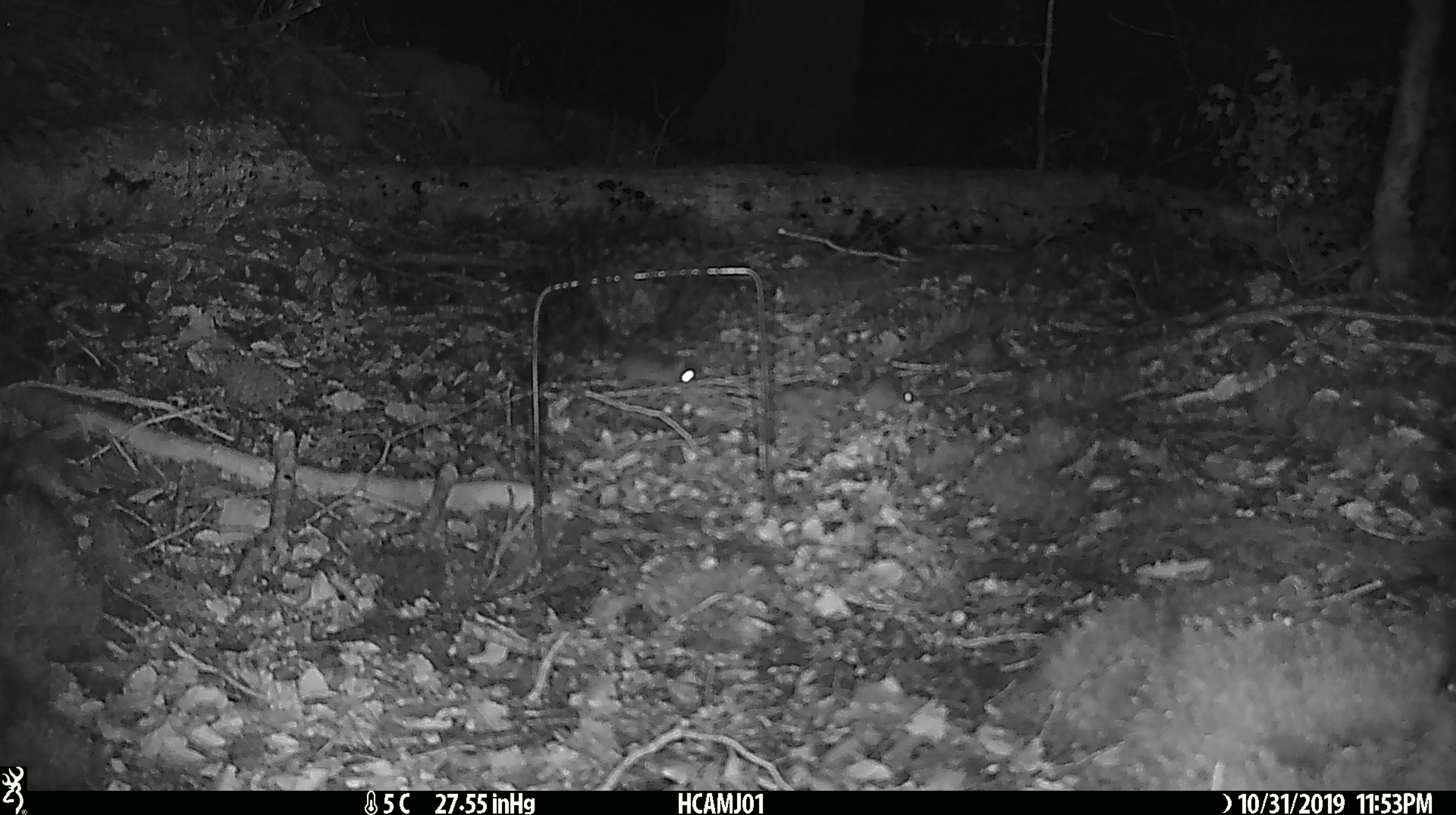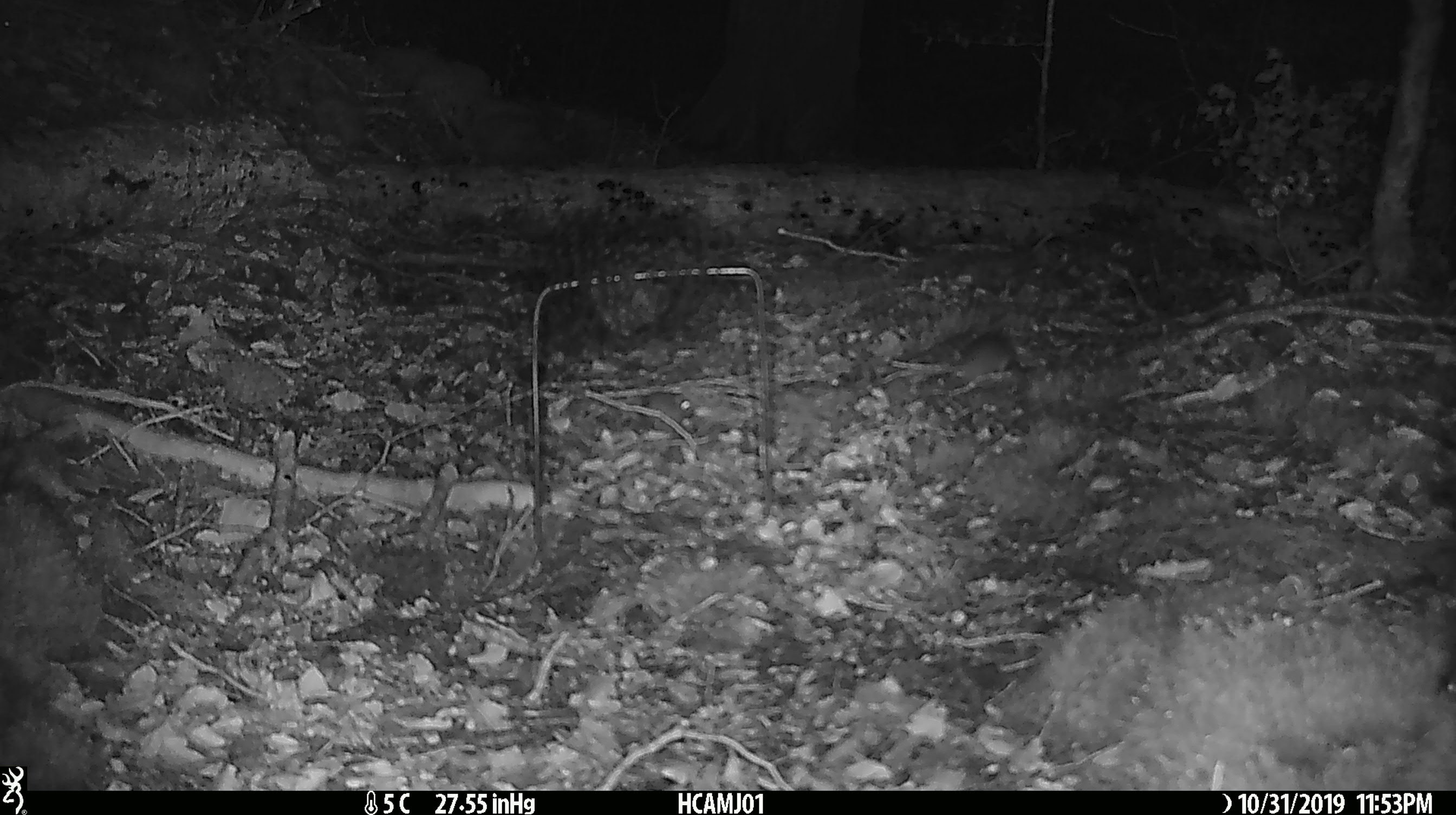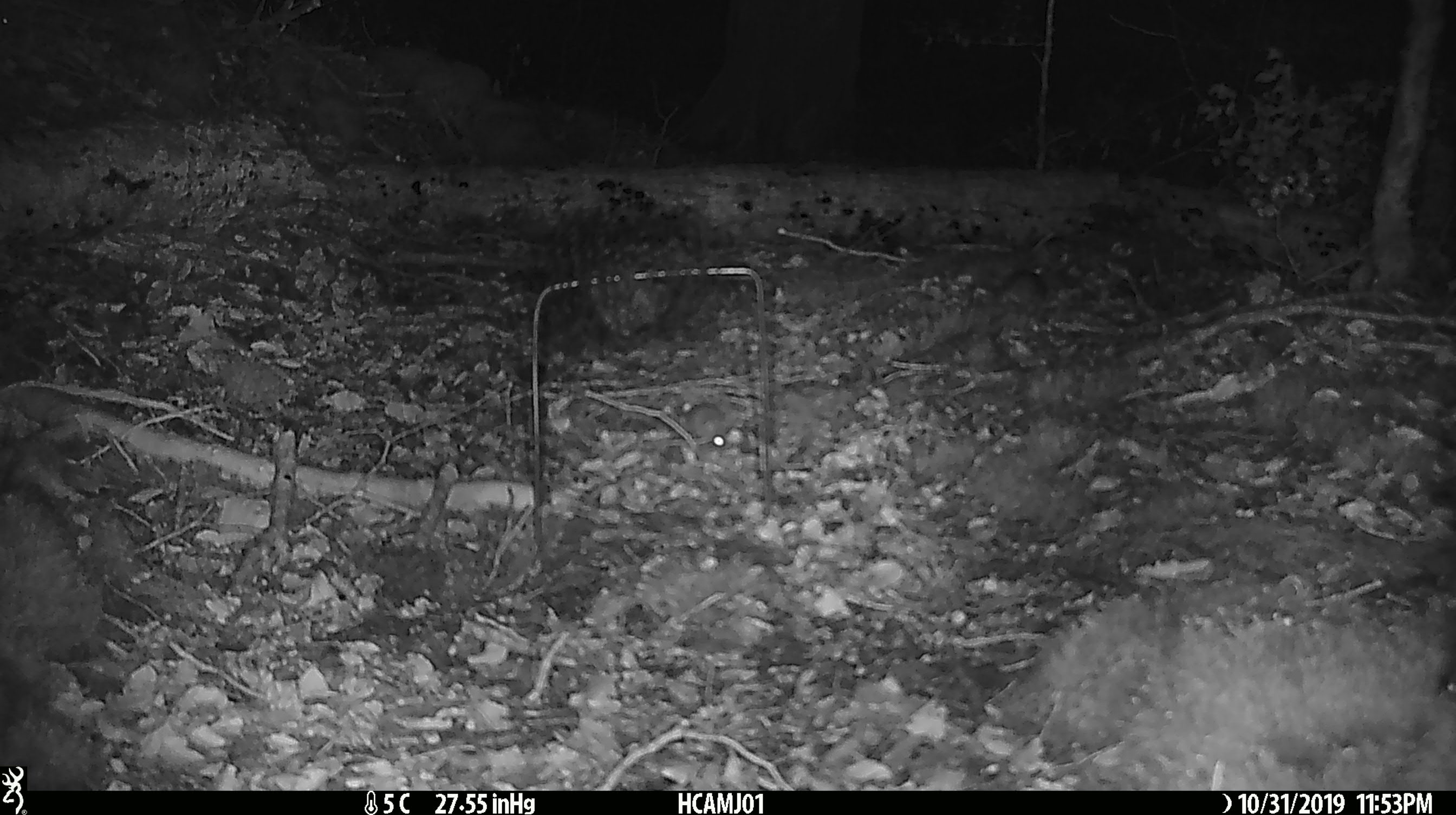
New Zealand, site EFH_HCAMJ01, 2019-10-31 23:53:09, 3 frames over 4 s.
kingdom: Animalia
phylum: Chordata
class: Mammalia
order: Rodentia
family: Muridae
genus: Mus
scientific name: Mus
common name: mouse